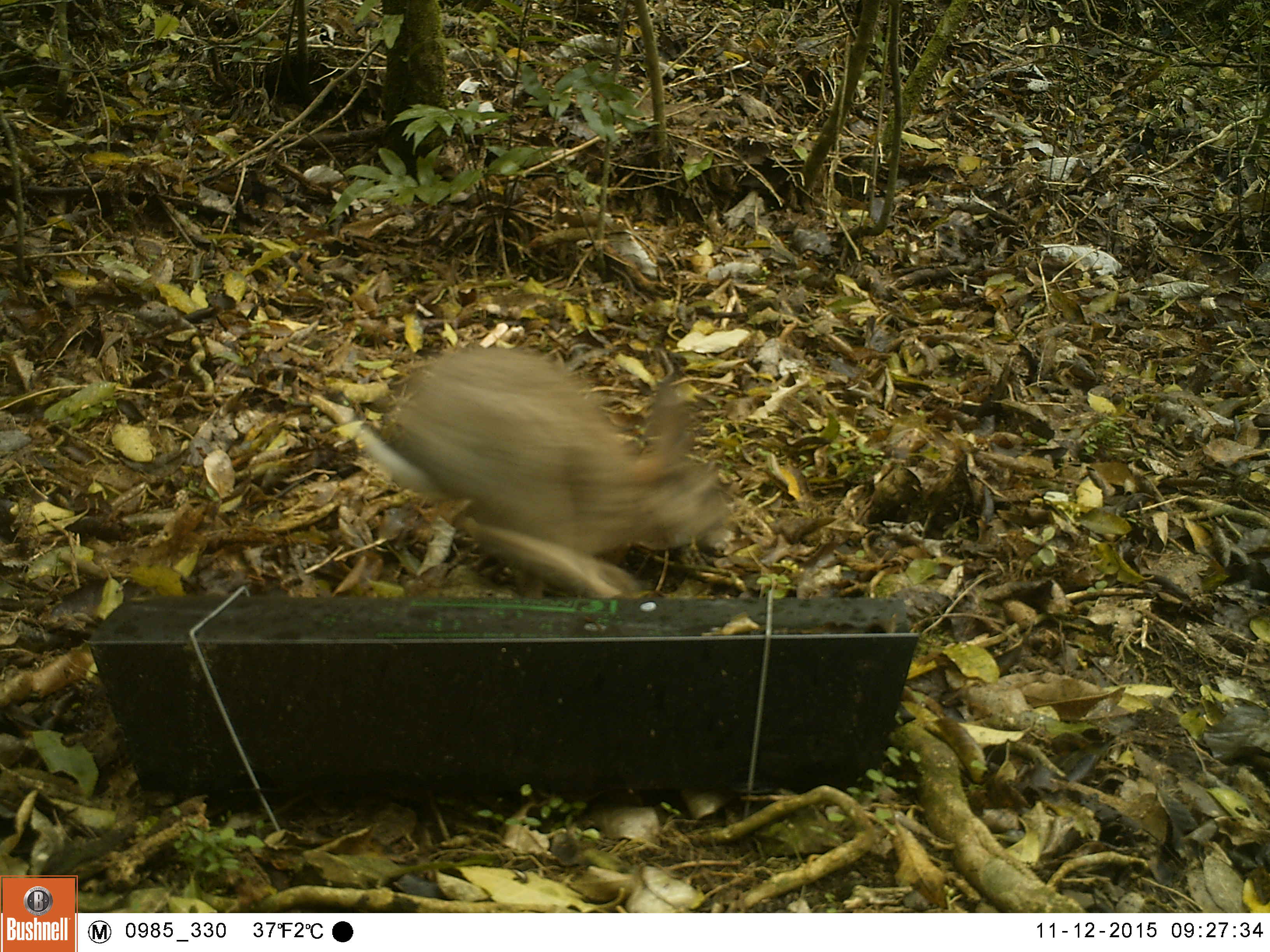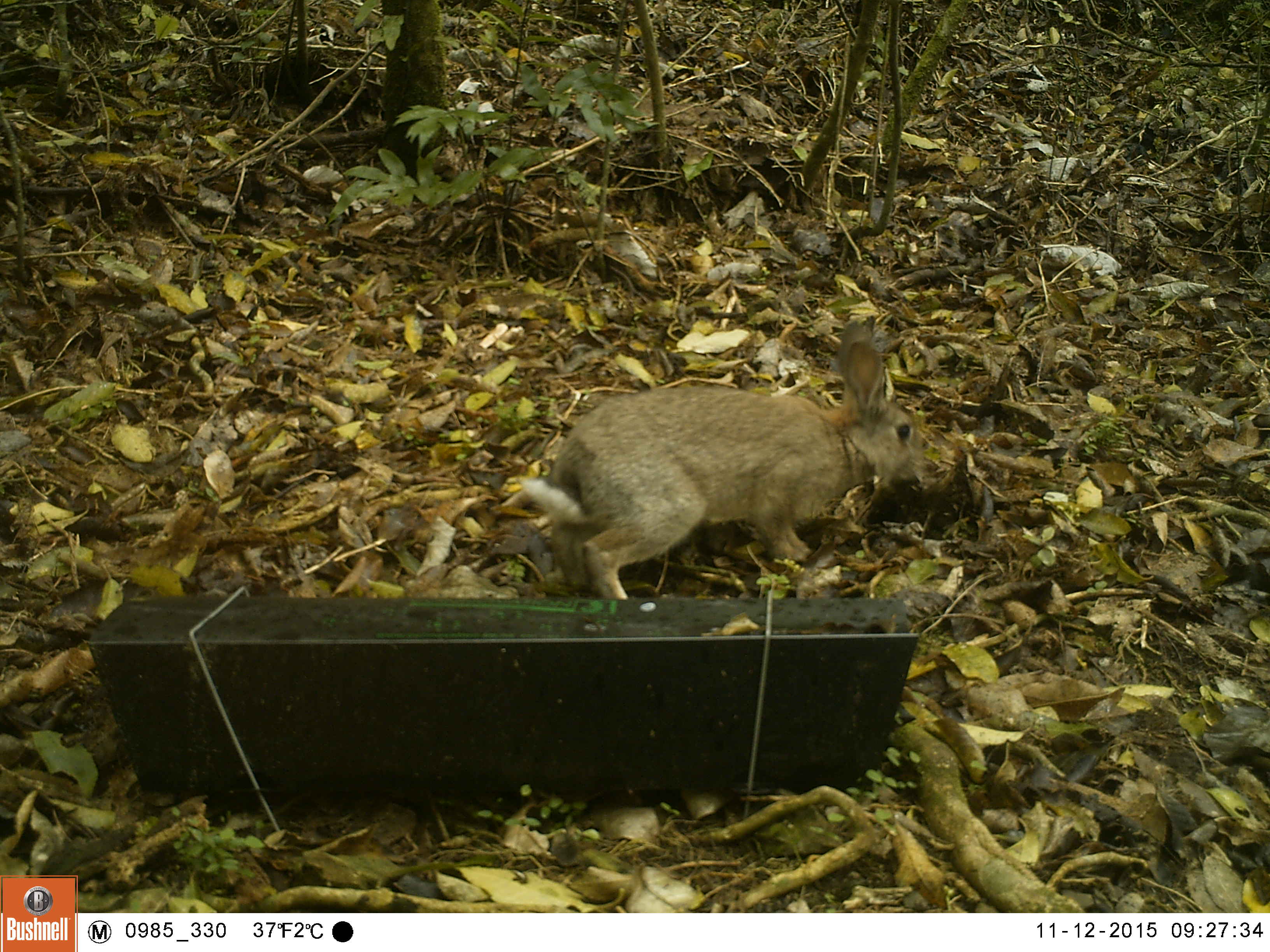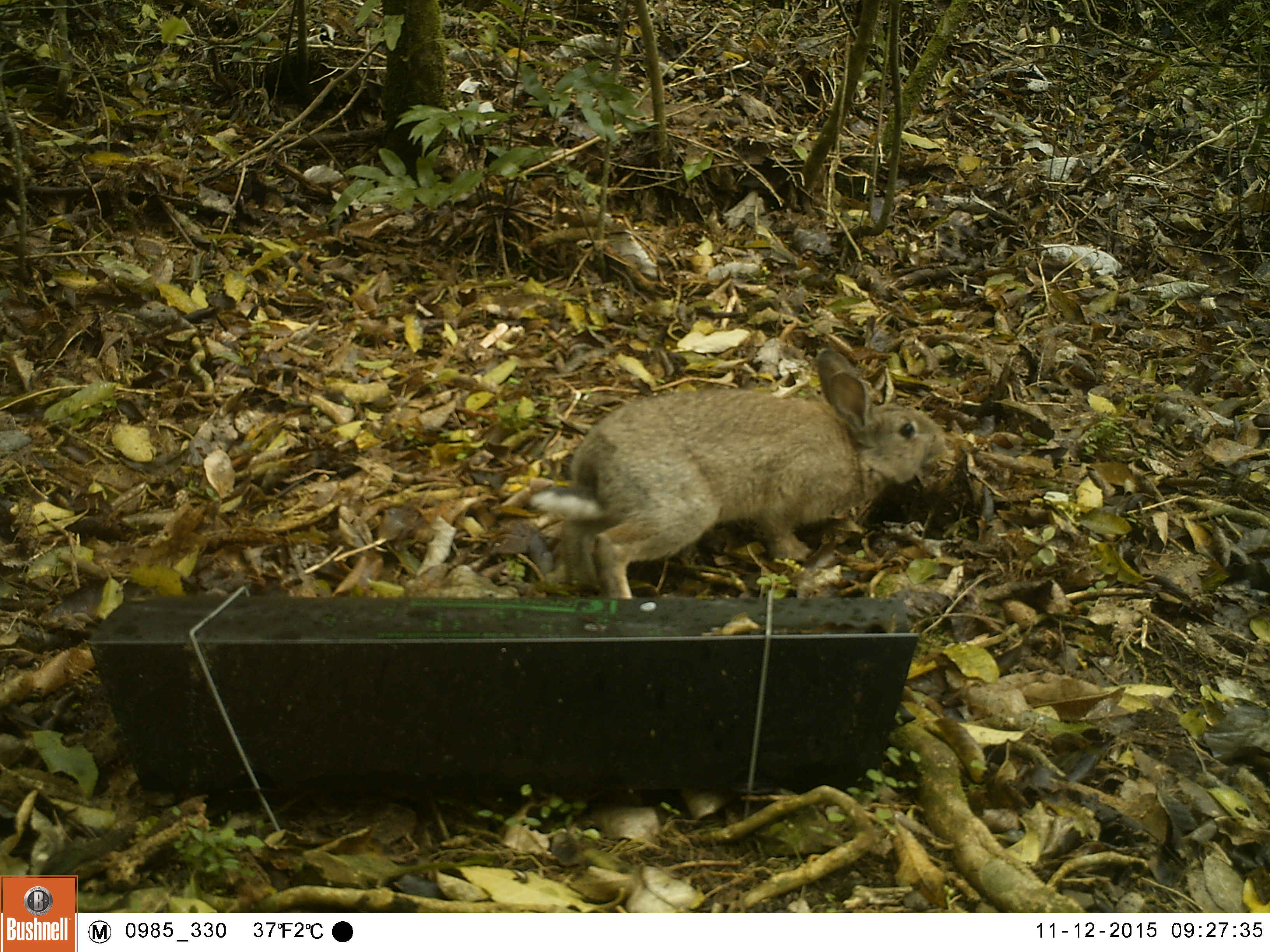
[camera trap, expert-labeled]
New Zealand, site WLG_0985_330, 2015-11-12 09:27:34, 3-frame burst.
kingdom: Animalia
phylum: Chordata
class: Mammalia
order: Lagomorpha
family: Leporidae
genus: Oryctolagus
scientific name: Oryctolagus cuniculus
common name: european rabbit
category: rabbit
Rabbit (european rabbit) (Oryctolagus cuniculus).